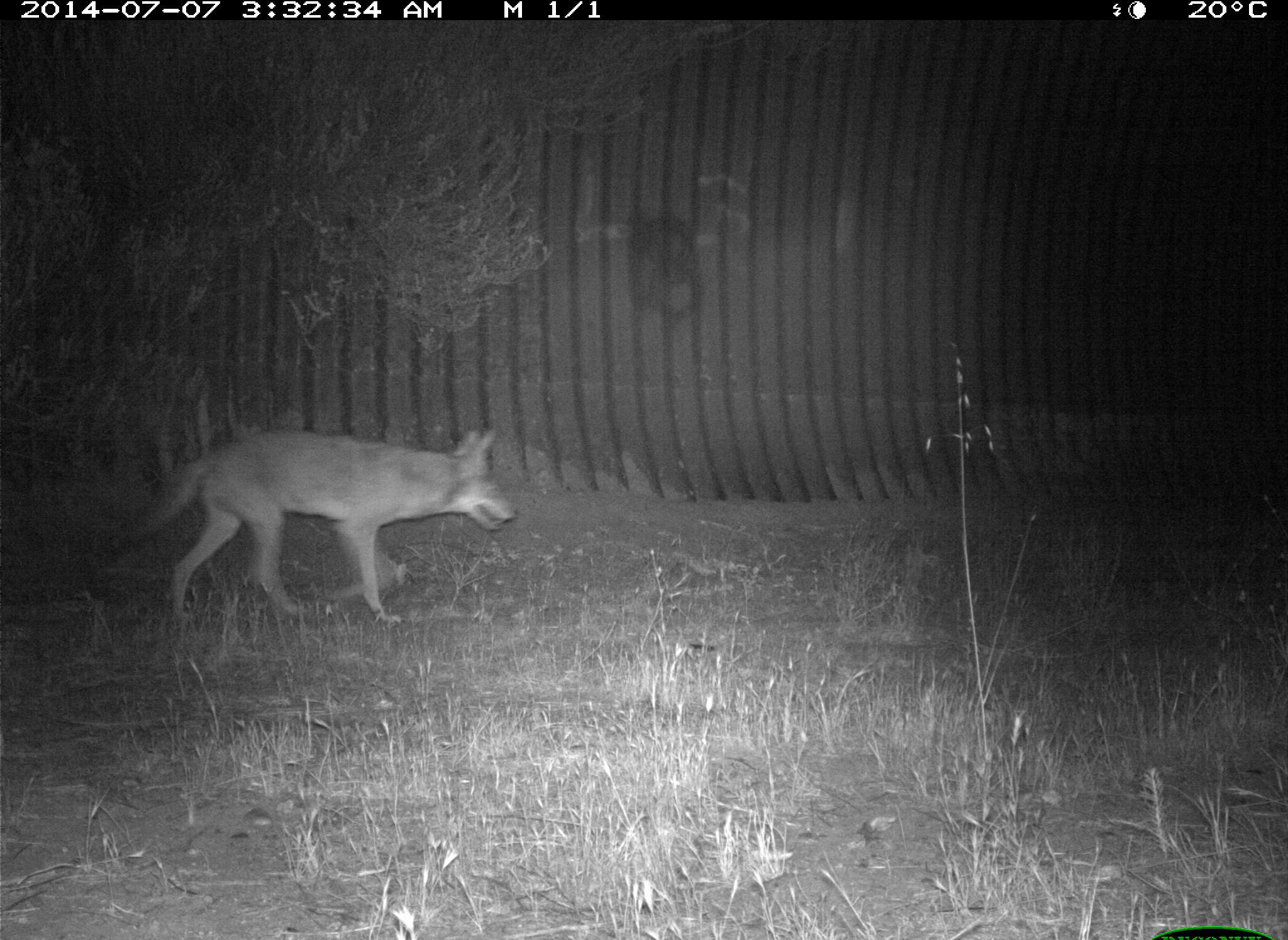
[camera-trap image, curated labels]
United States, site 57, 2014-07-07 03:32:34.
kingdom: Animalia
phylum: Chordata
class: Mammalia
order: Carnivora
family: Canidae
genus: Canis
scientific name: Canis latrans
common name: coyote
Coyote (Canis latrans).